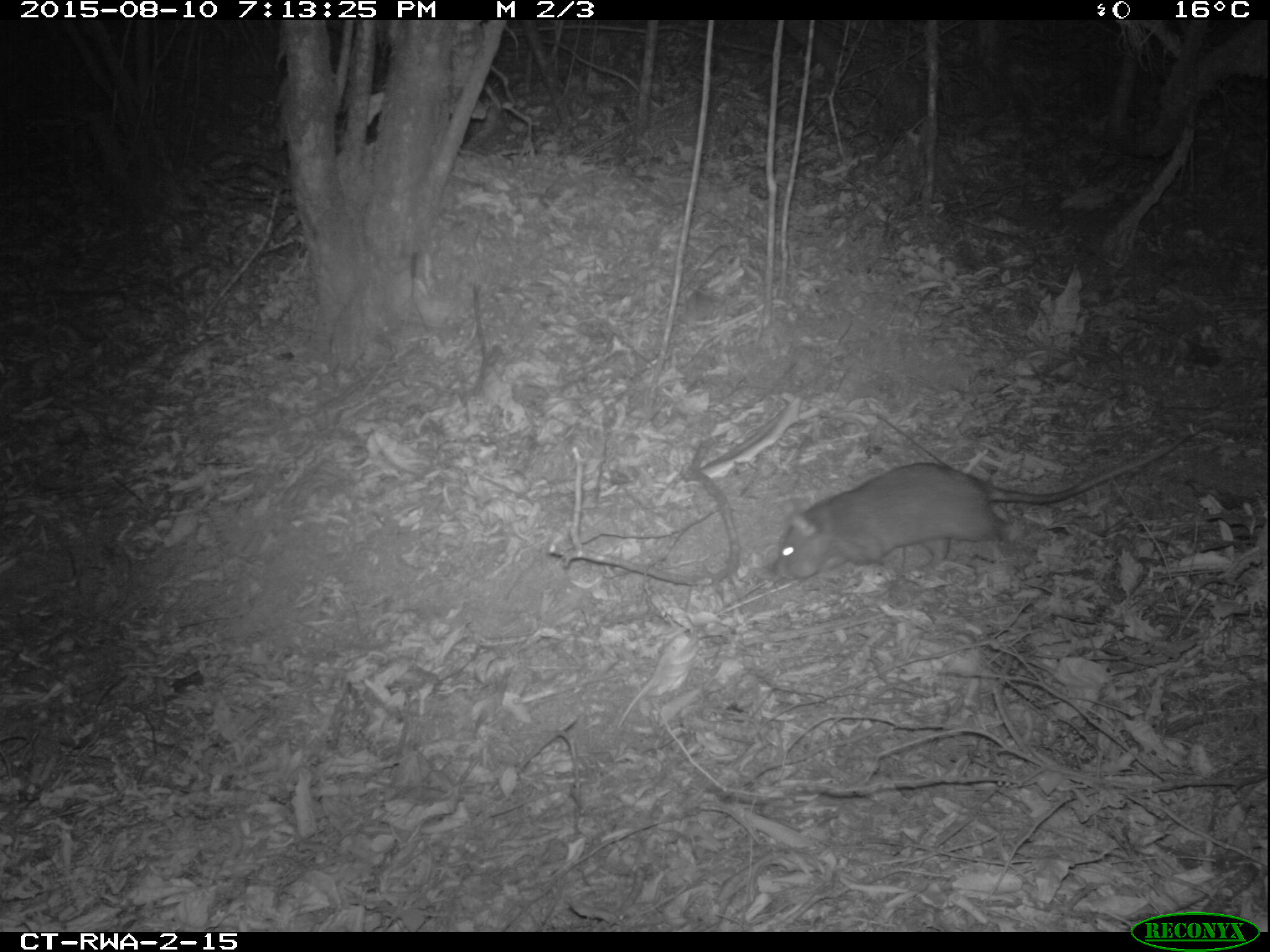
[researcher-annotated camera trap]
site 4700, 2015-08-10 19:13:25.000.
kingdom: Animalia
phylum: Chordata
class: Mammalia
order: Rodentia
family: Nesomyidae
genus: Cricetomys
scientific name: Cricetomys gambianus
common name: african giant pouched rat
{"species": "Cricetomys gambianus (african giant pouched rat)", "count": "1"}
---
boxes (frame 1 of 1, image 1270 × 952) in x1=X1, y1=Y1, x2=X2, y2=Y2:
cricetomys gambianus: x1=766, y1=419, x2=1206, y2=583